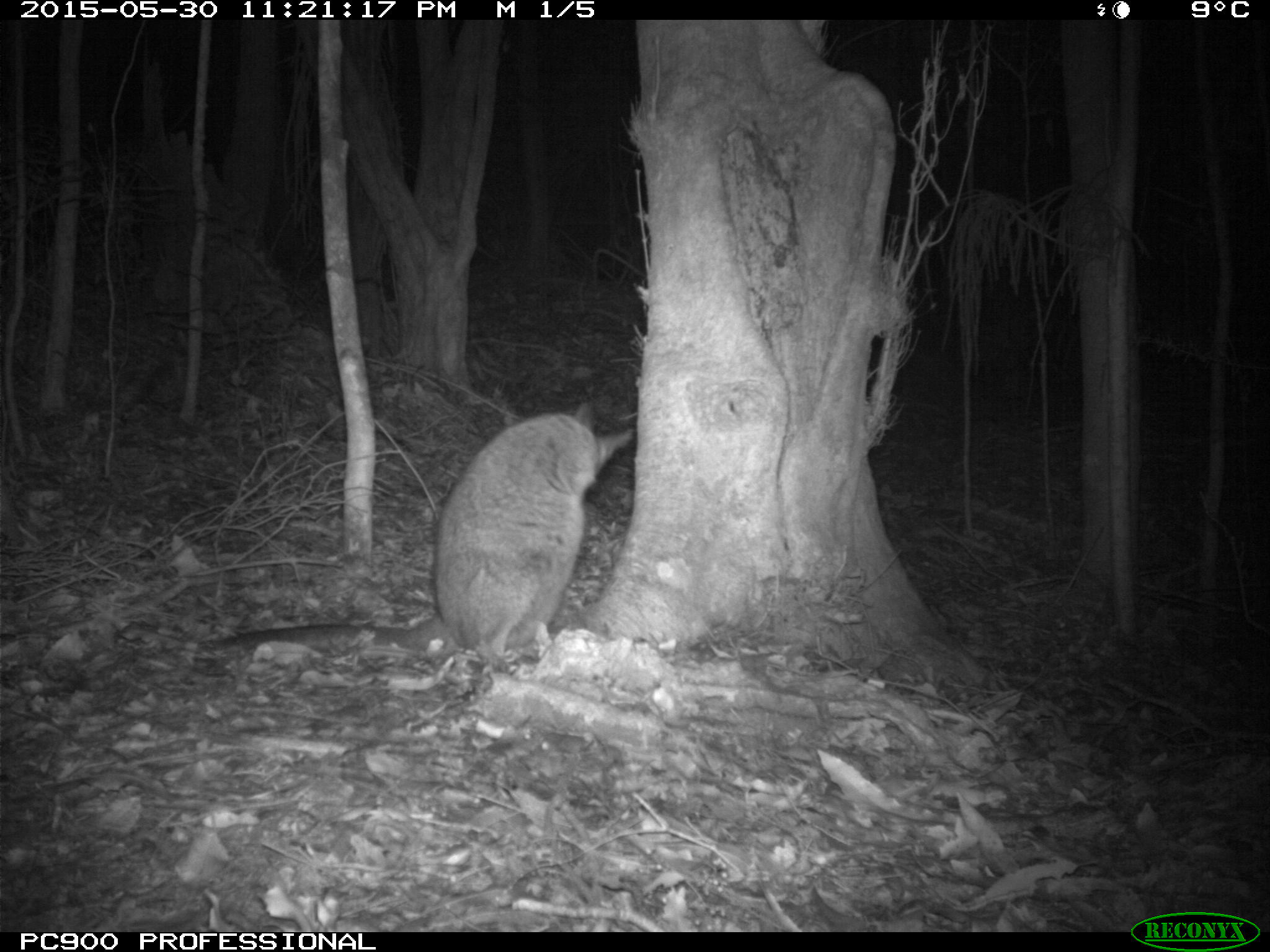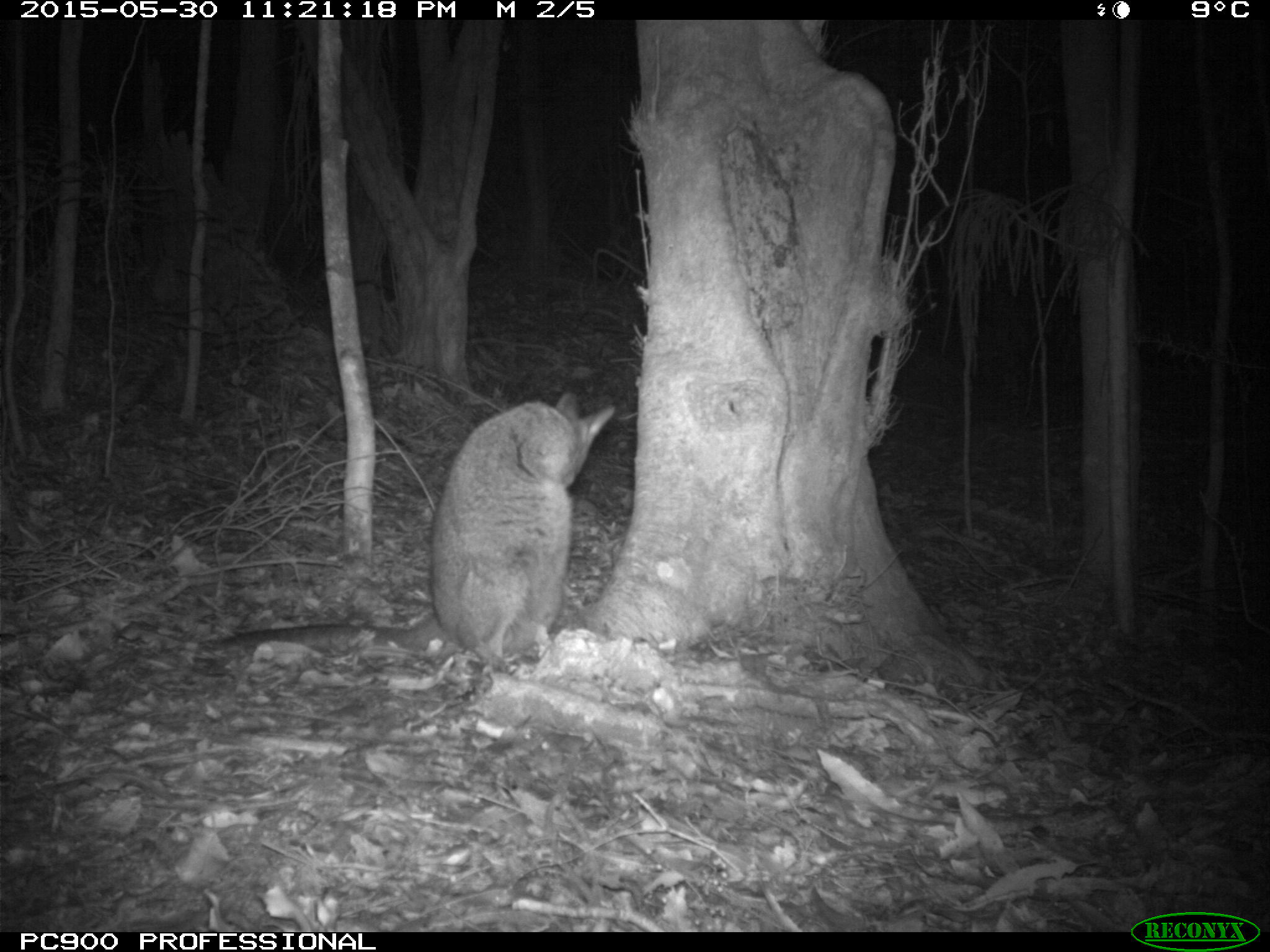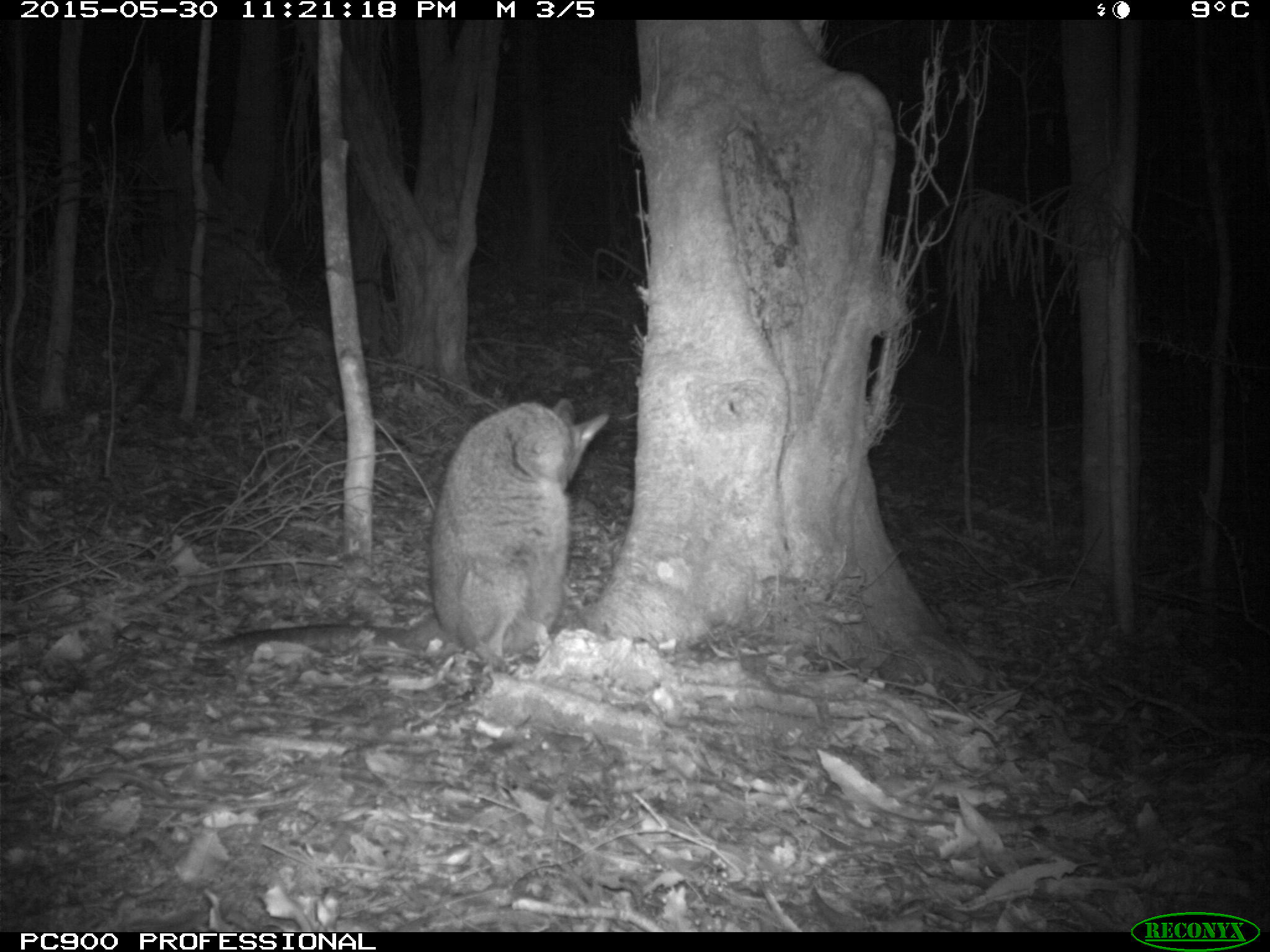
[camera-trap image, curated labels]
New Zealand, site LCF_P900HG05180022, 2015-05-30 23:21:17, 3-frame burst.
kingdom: Animalia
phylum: Chordata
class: Mammalia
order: Diprotodontia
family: Macropodidae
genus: Notamacropus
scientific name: Notamacropus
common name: wallaby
Wallaby (Notamacropus).